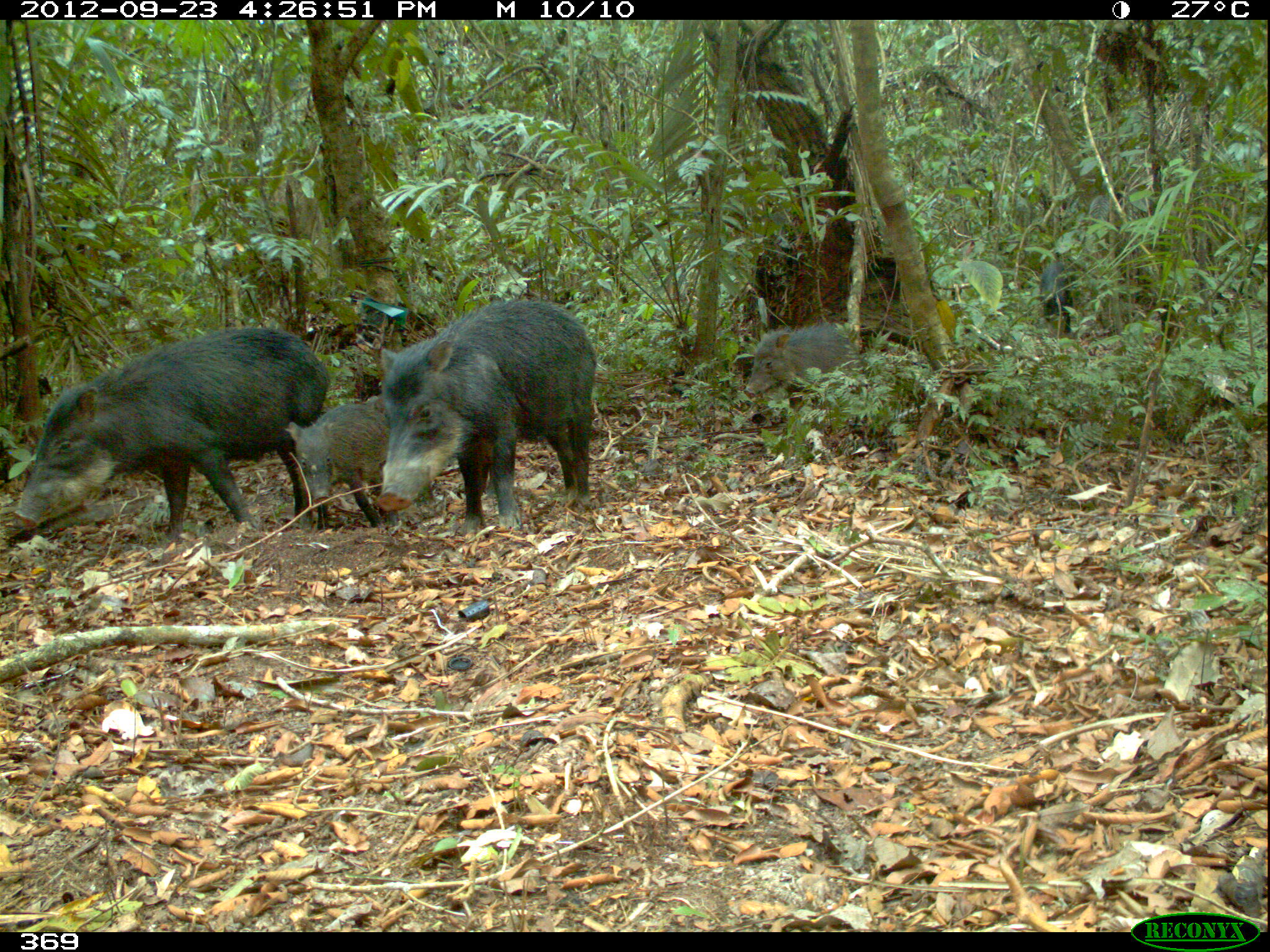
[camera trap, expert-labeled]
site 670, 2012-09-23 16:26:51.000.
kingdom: Animalia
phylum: Chordata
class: Mammalia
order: Artiodactyla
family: Tayassuidae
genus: Tayassu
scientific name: Tayassu pecari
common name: white-lipped peccary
Tayassu pecari (white-lipped peccary).